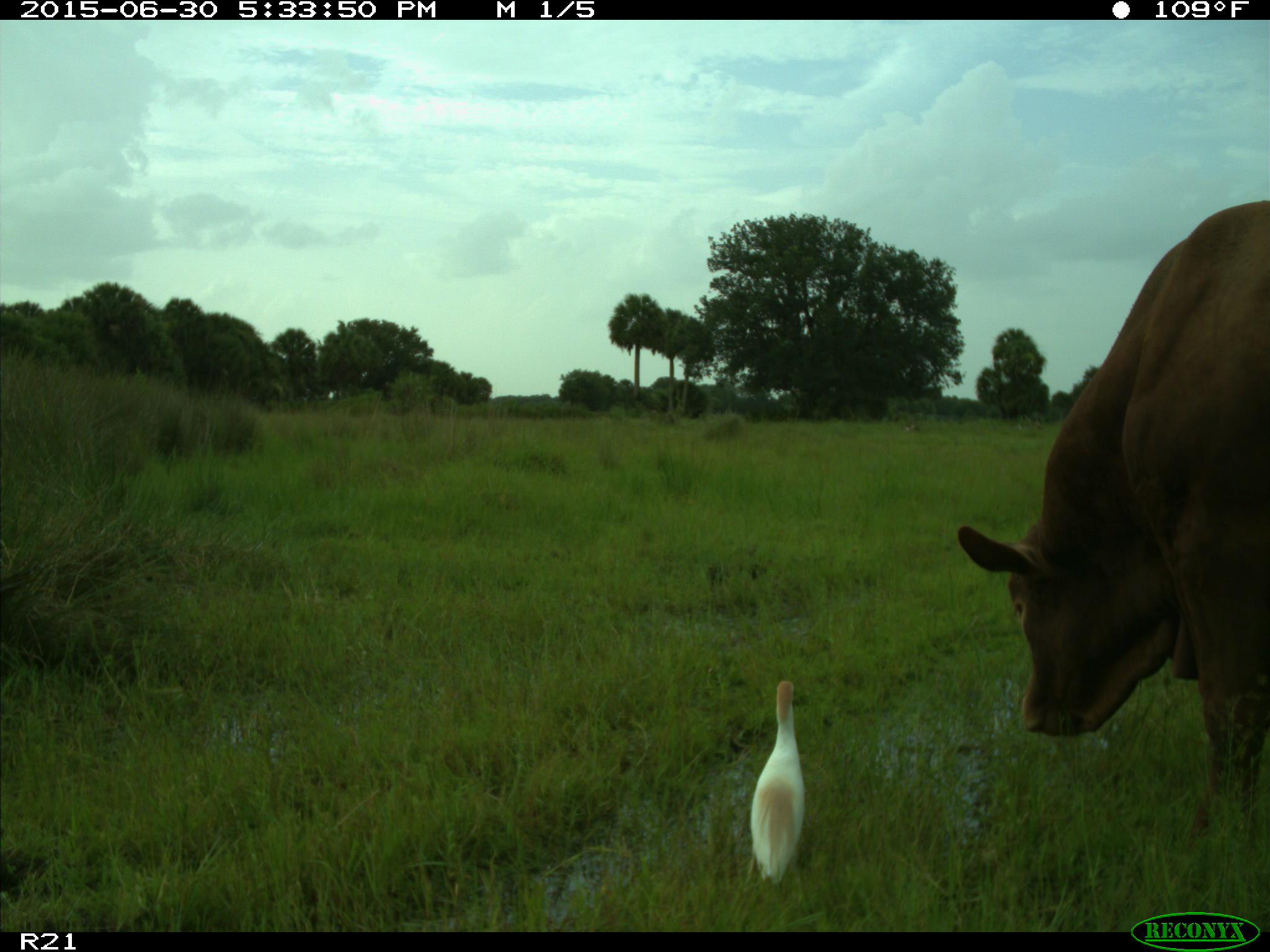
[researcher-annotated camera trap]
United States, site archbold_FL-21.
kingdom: Animalia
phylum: Chordata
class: Mammalia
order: Artiodactyla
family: Bovidae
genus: Bos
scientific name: Bos taurus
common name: domestic cow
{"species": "Bos taurus (domestic cow)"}